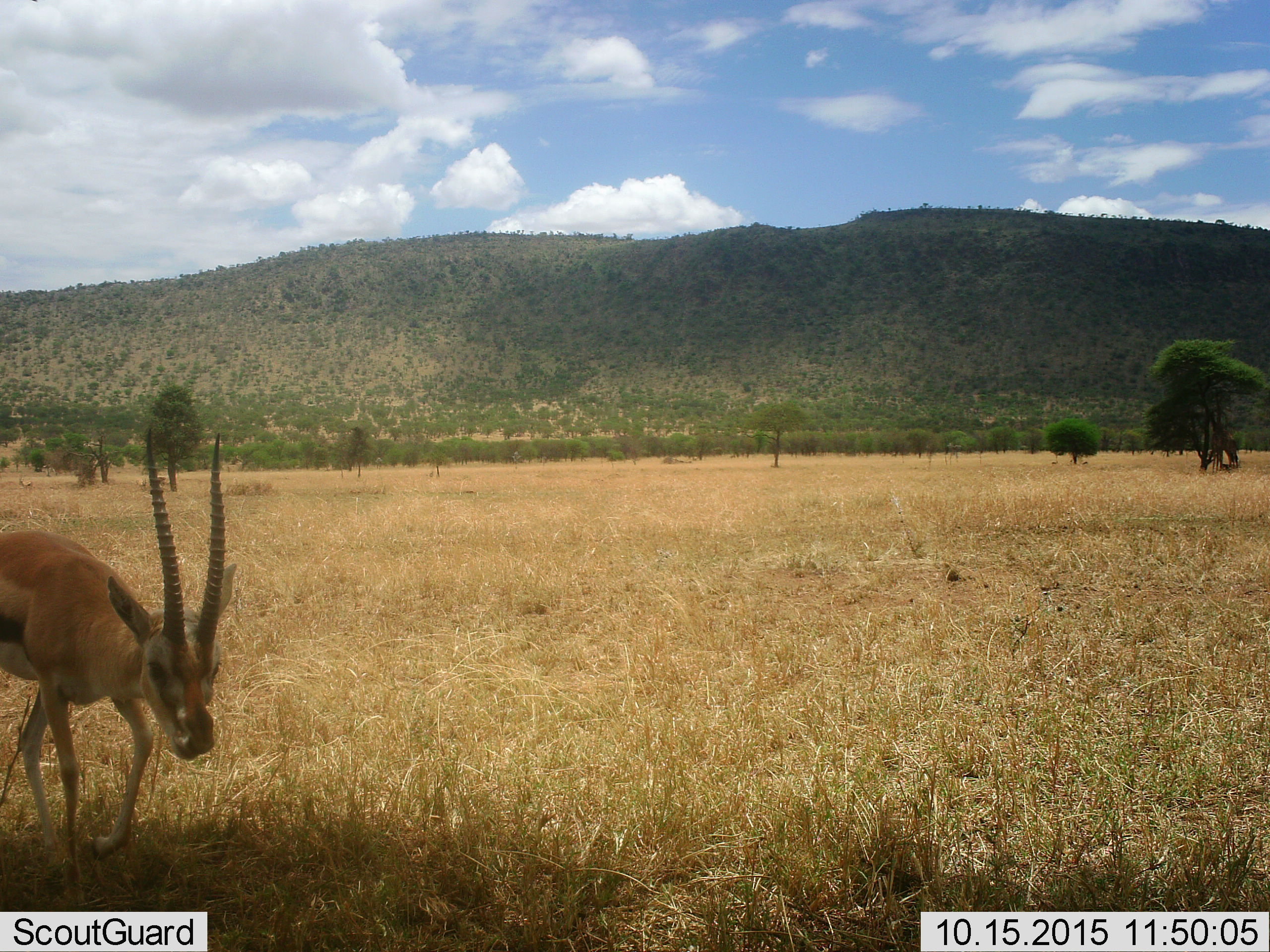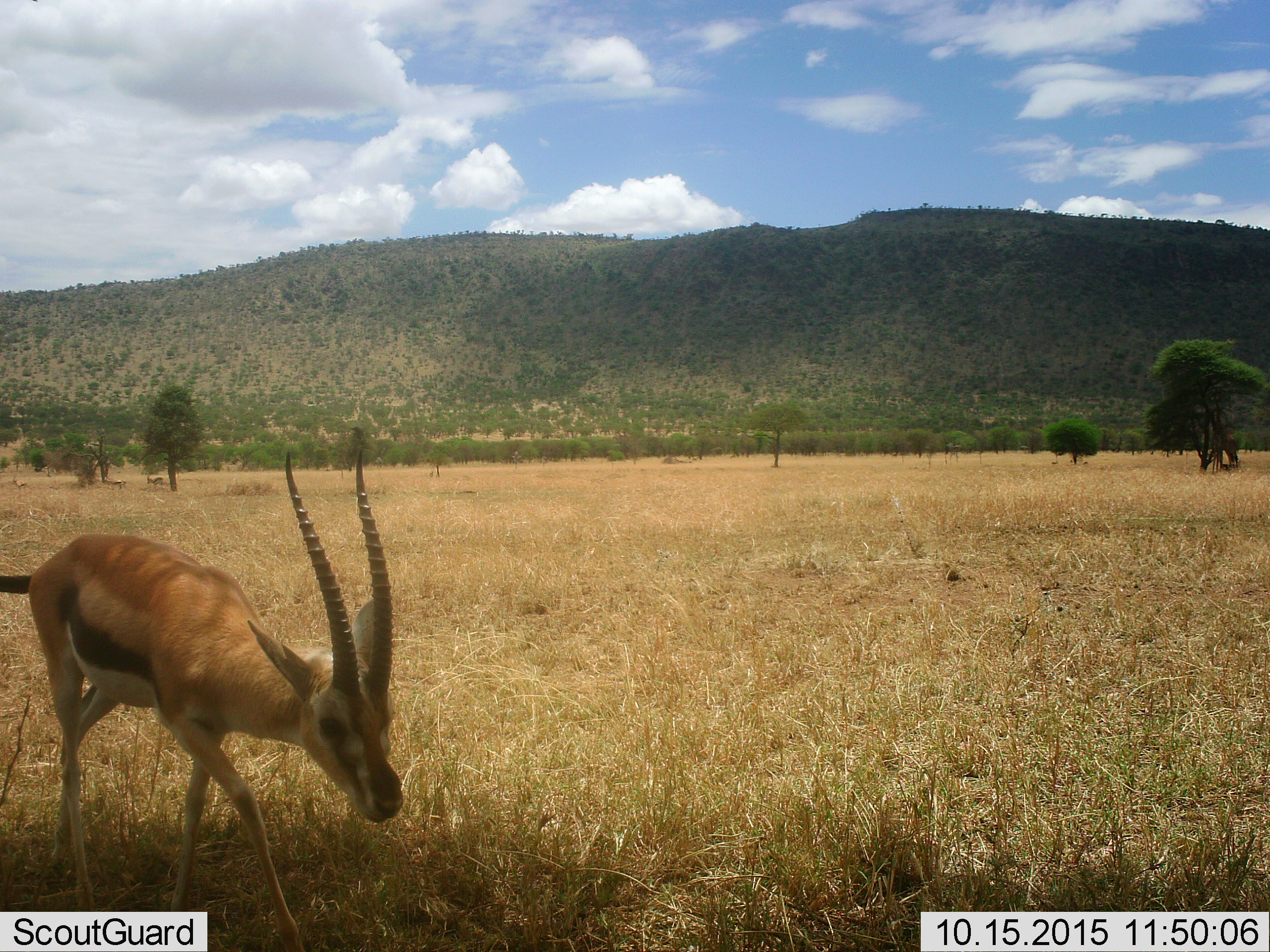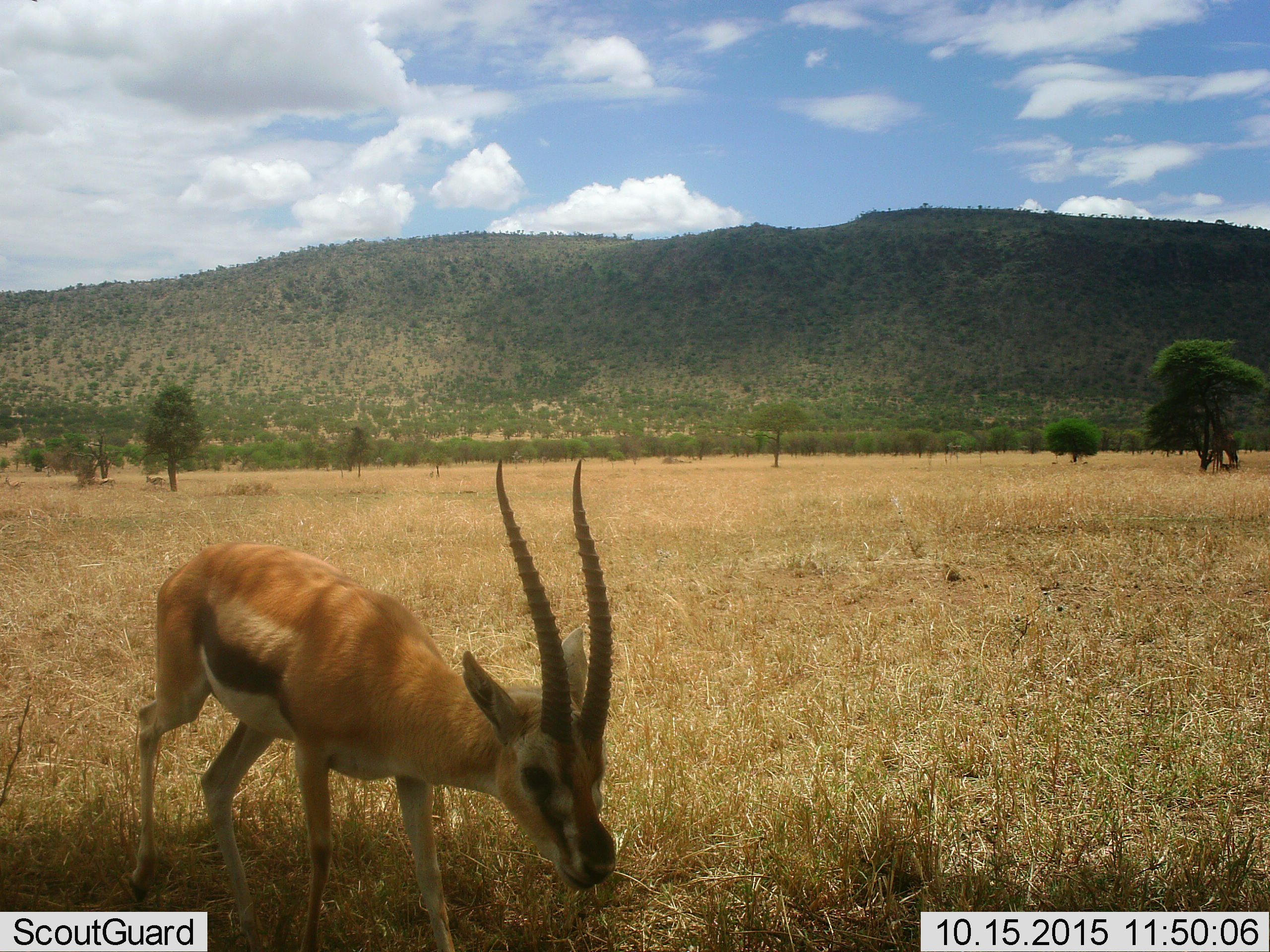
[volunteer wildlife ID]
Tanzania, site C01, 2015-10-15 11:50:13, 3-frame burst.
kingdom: Animalia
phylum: Chordata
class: Mammalia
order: Artiodactyla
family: Bovidae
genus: Eudorcas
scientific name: Eudorcas thomsonii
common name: thomson's gazelle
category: gazellethomsons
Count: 1.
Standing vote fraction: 18%.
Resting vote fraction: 6%.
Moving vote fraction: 88%.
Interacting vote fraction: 0%.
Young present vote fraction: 0%.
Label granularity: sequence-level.